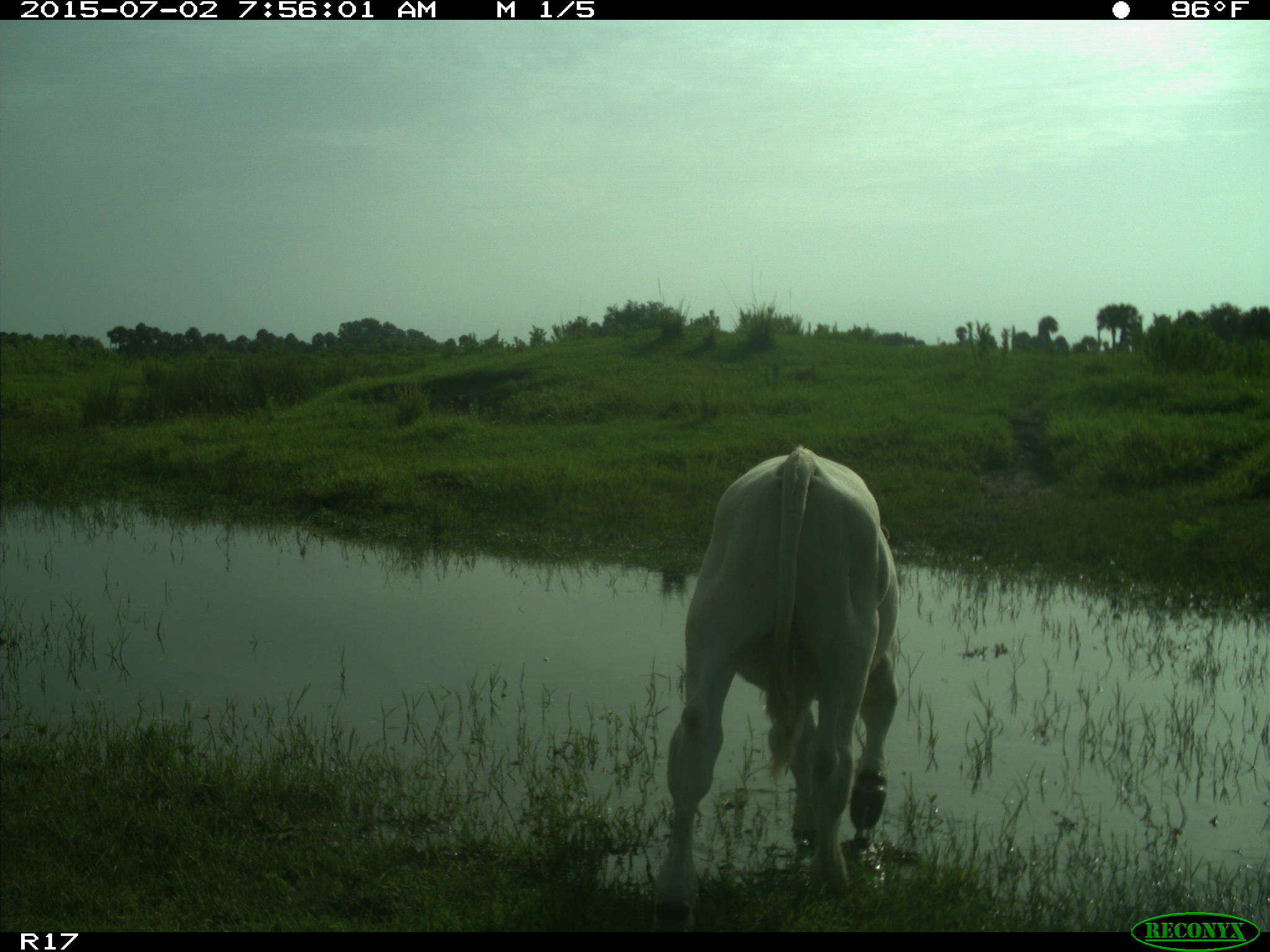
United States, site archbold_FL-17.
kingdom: Animalia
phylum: Chordata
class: Mammalia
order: Artiodactyla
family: Bovidae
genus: Bos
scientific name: Bos taurus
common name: domestic cow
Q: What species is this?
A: Bos taurus (domestic cow).